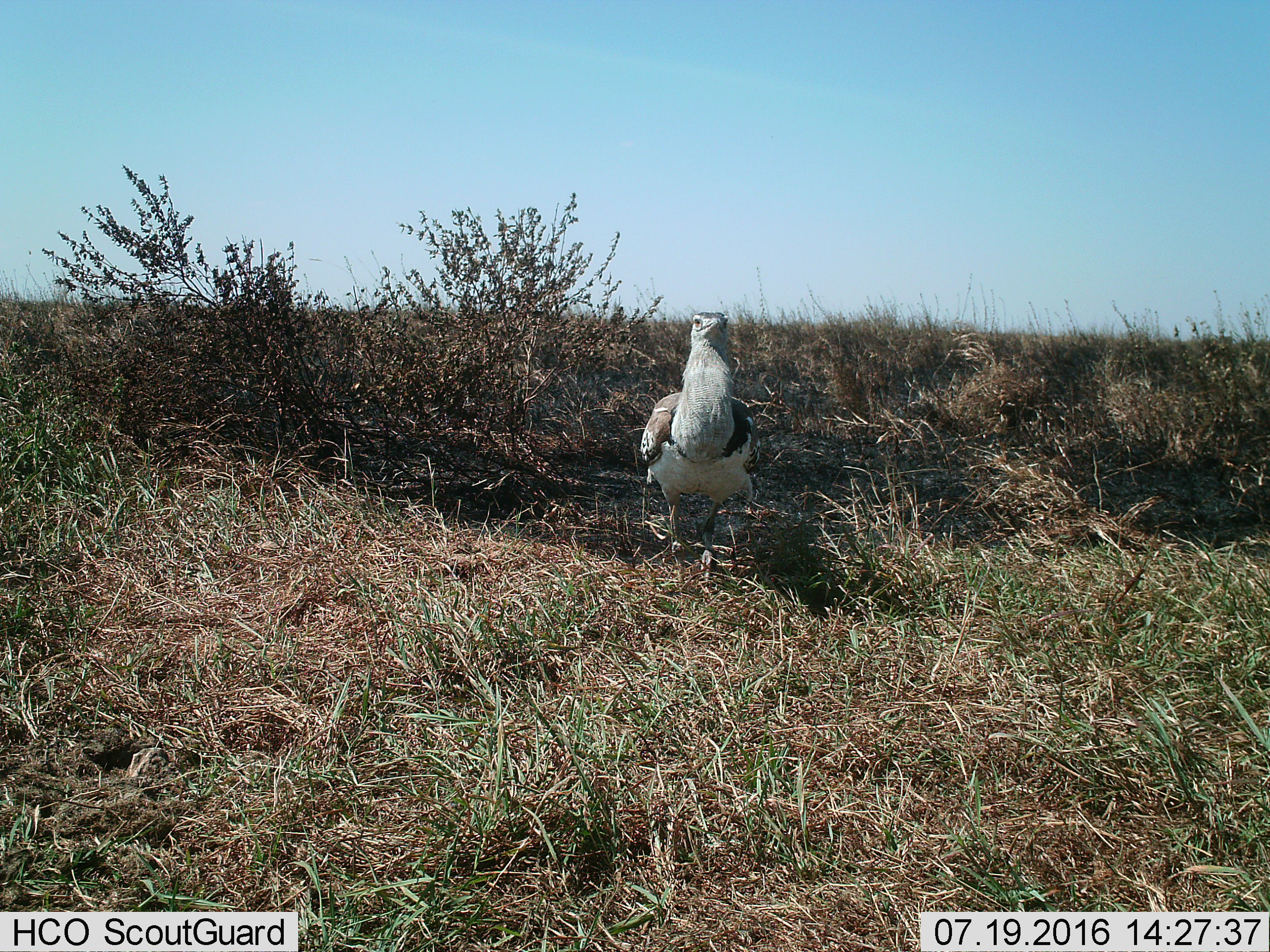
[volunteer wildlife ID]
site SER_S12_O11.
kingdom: Animalia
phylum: Chordata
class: Aves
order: Otidiformes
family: Otididae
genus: Ardeotis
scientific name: Ardeotis kori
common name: kori bustard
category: bustardkori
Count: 1.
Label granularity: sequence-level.